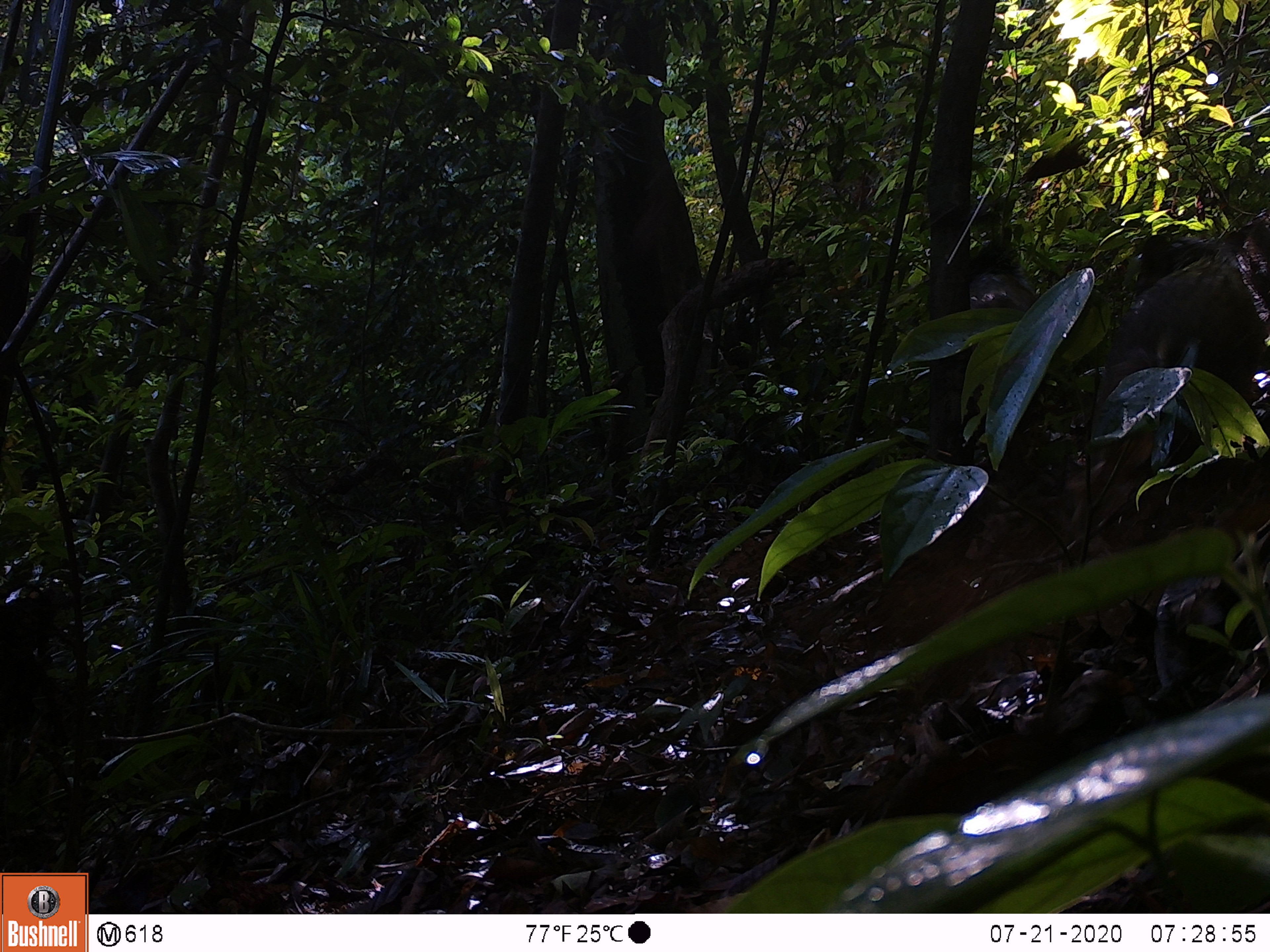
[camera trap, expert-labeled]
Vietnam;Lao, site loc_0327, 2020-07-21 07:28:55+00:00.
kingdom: Animalia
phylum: Chordata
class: Mammalia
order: Artiodactyla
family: Suidae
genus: Sus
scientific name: Sus scrofa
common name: eurasian wild pig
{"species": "eurasian wild pig (Sus scrofa)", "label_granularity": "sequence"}